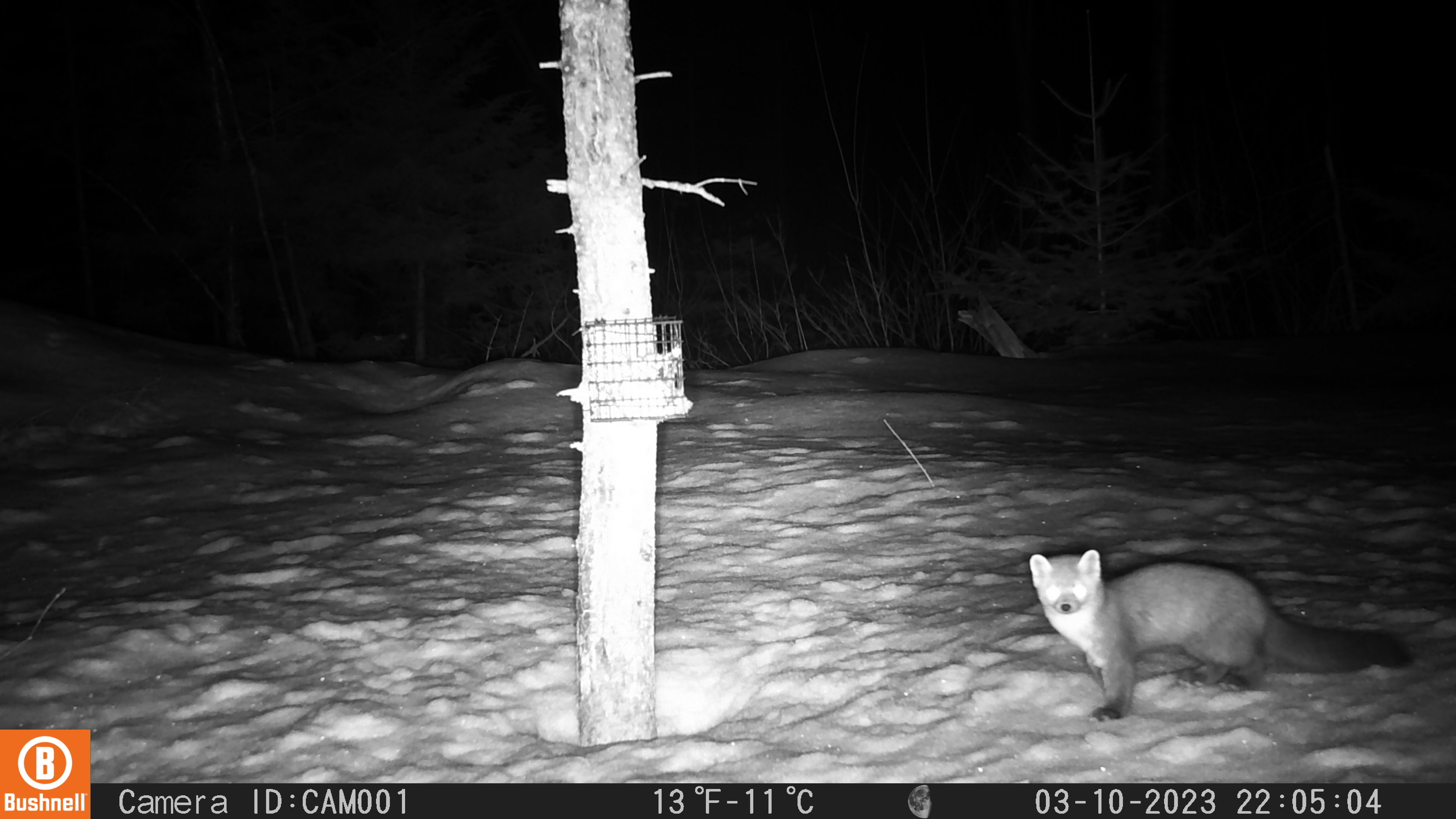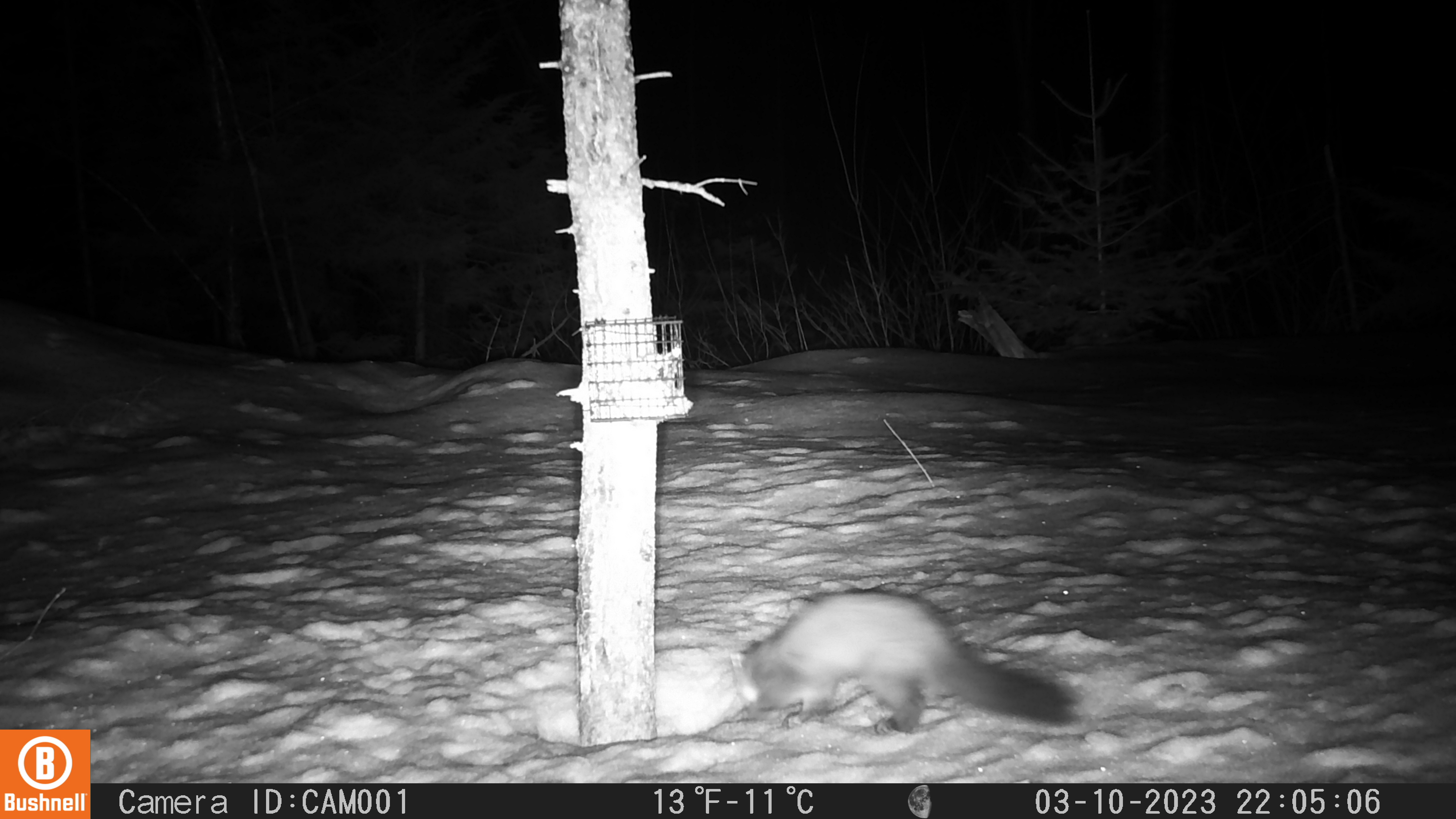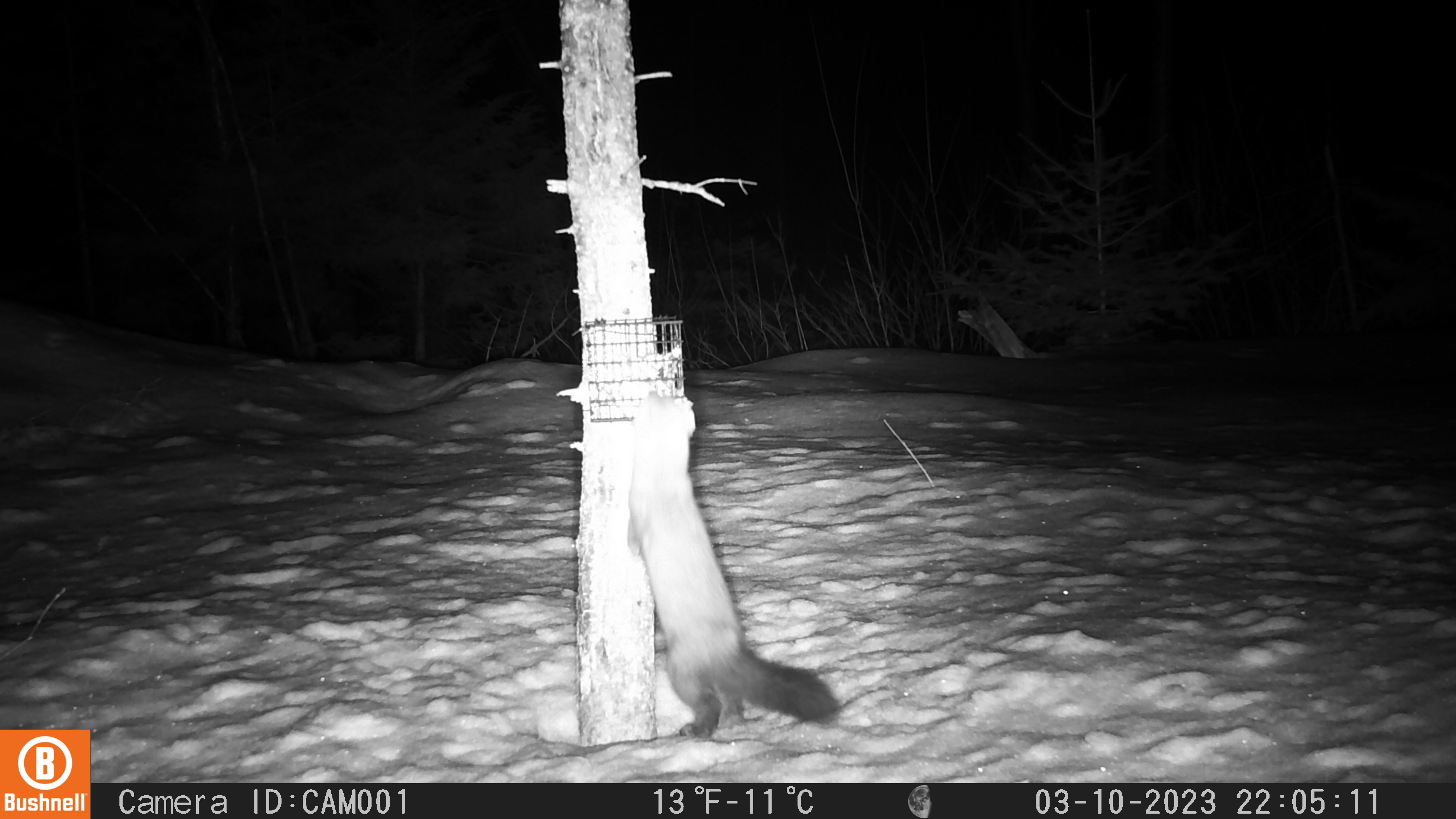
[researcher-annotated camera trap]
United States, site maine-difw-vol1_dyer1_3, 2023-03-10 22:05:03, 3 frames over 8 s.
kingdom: Animalia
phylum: Chordata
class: Mammalia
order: Carnivora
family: Mustelidae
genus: Martes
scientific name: Martes americana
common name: american marten